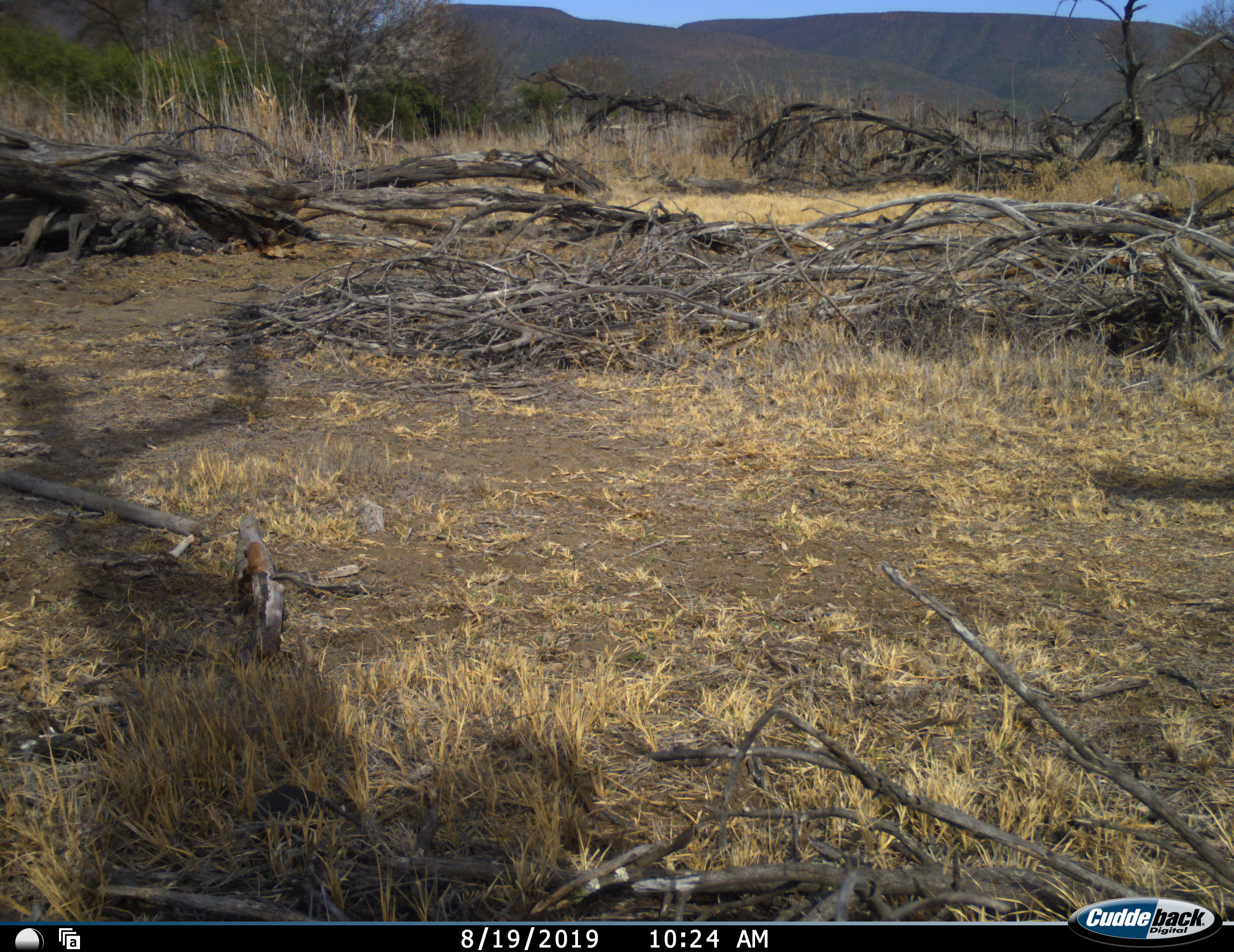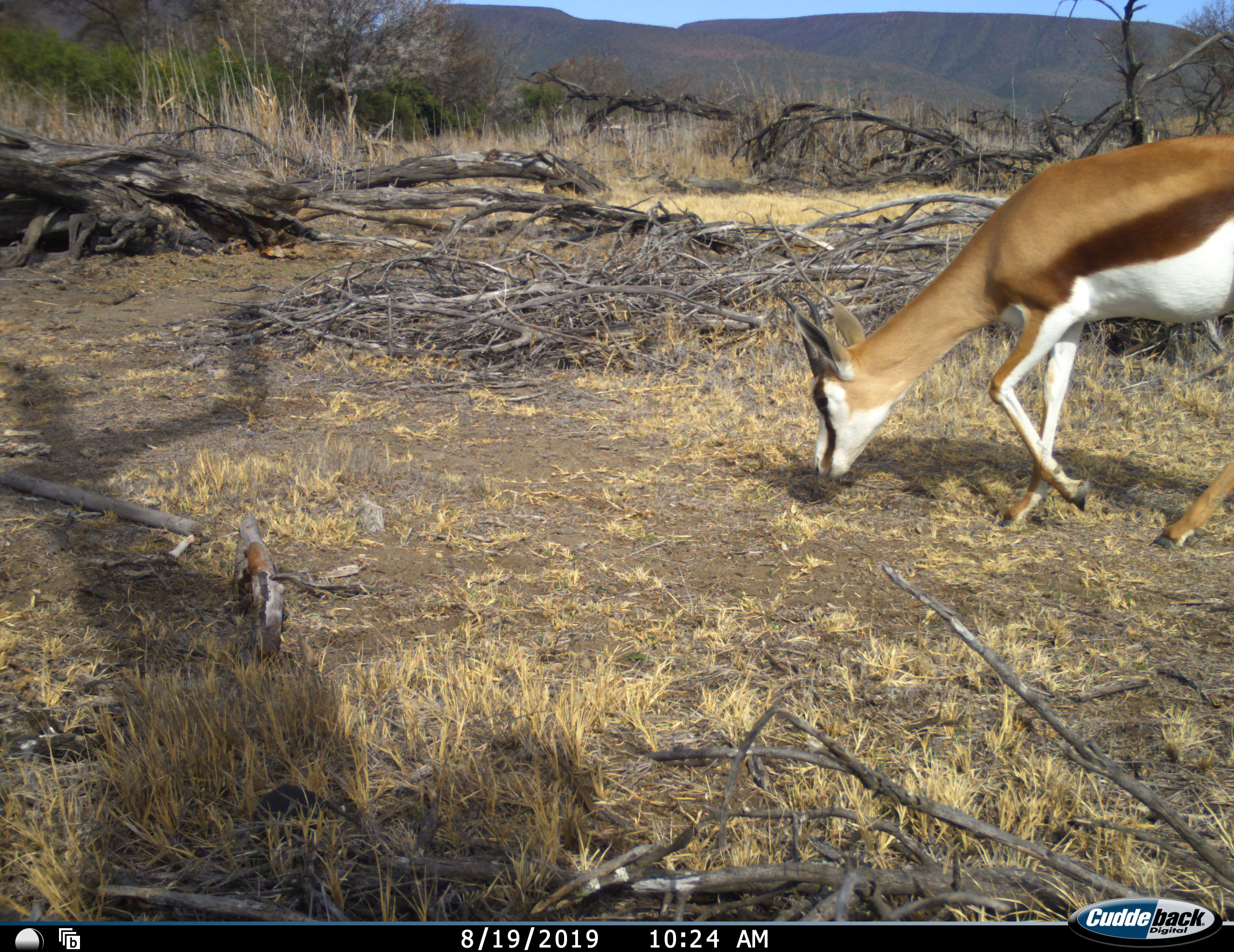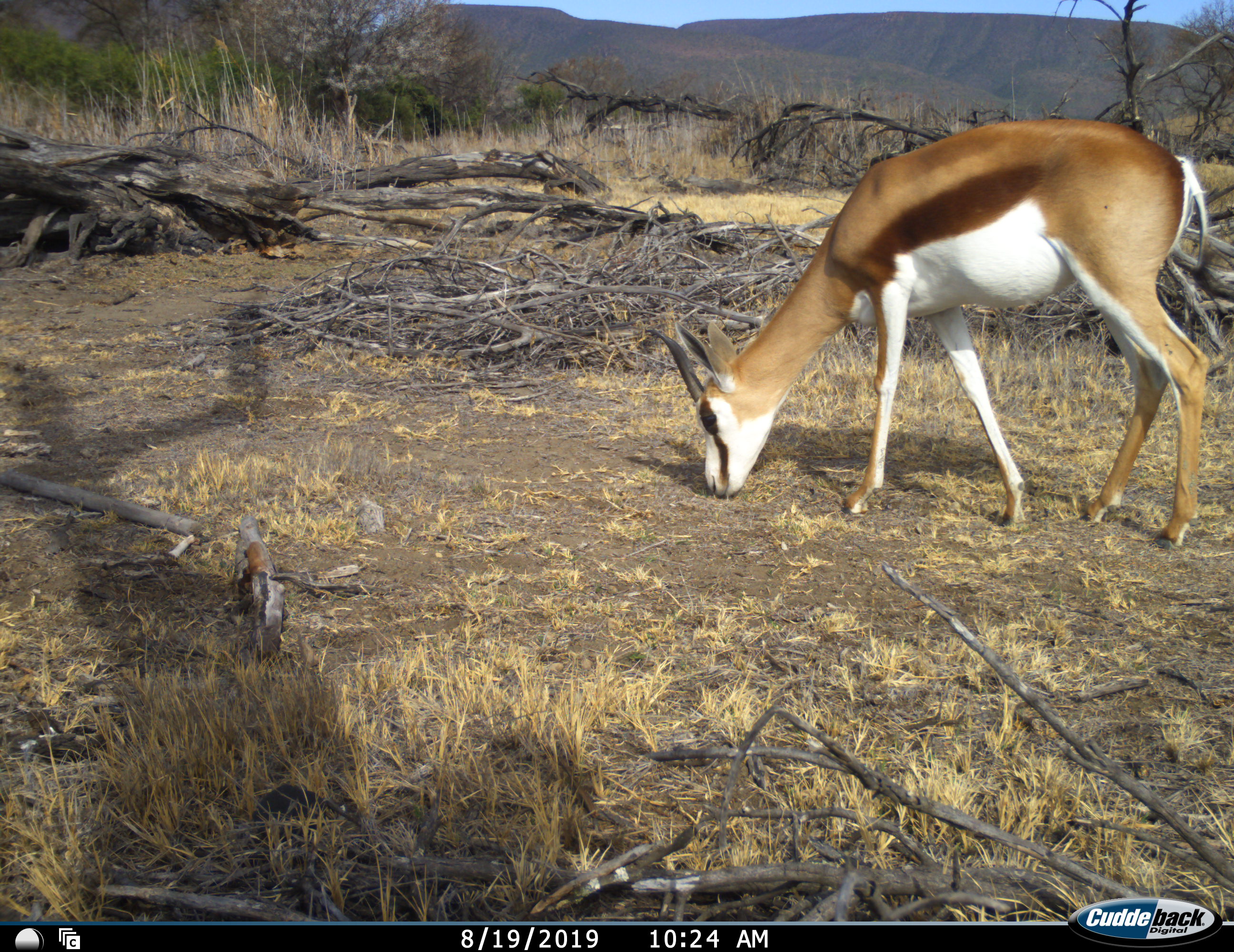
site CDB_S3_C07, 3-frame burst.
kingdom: Animalia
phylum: Chordata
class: Mammalia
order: Artiodactyla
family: Bovidae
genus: Antidorcas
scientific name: Antidorcas marsupialis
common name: springbok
Springbok (Antidorcas marsupialis), count 1. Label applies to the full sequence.